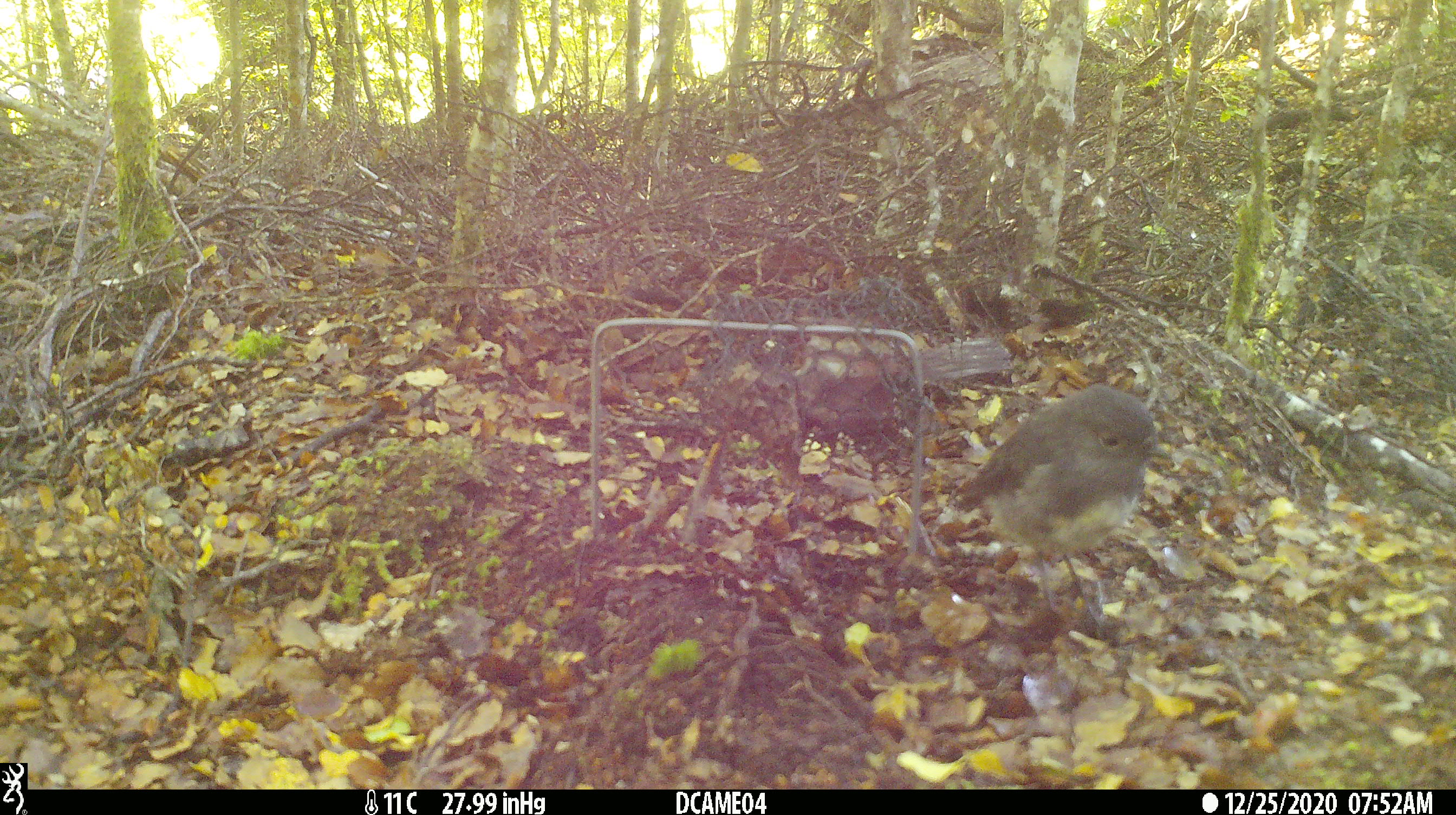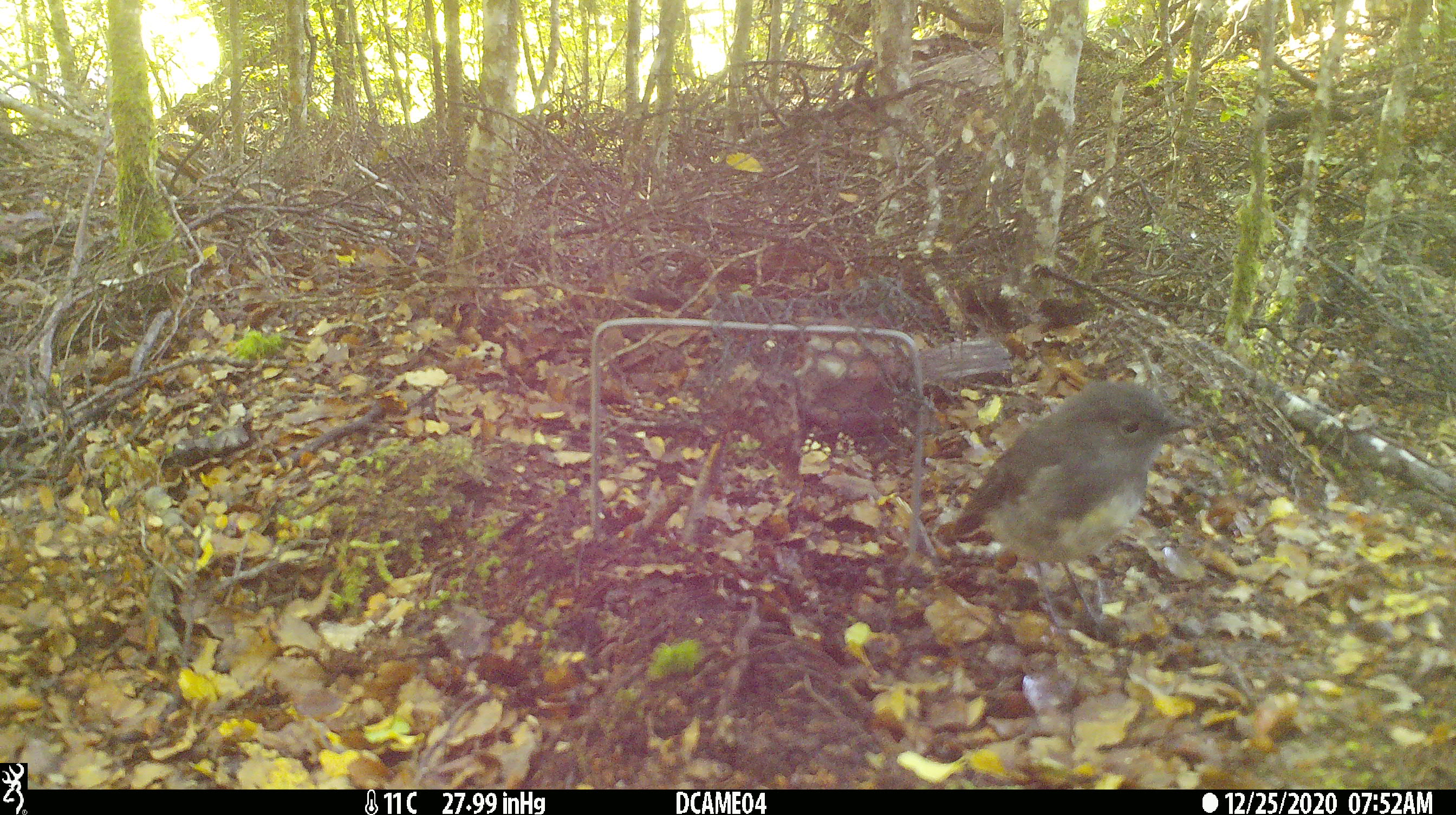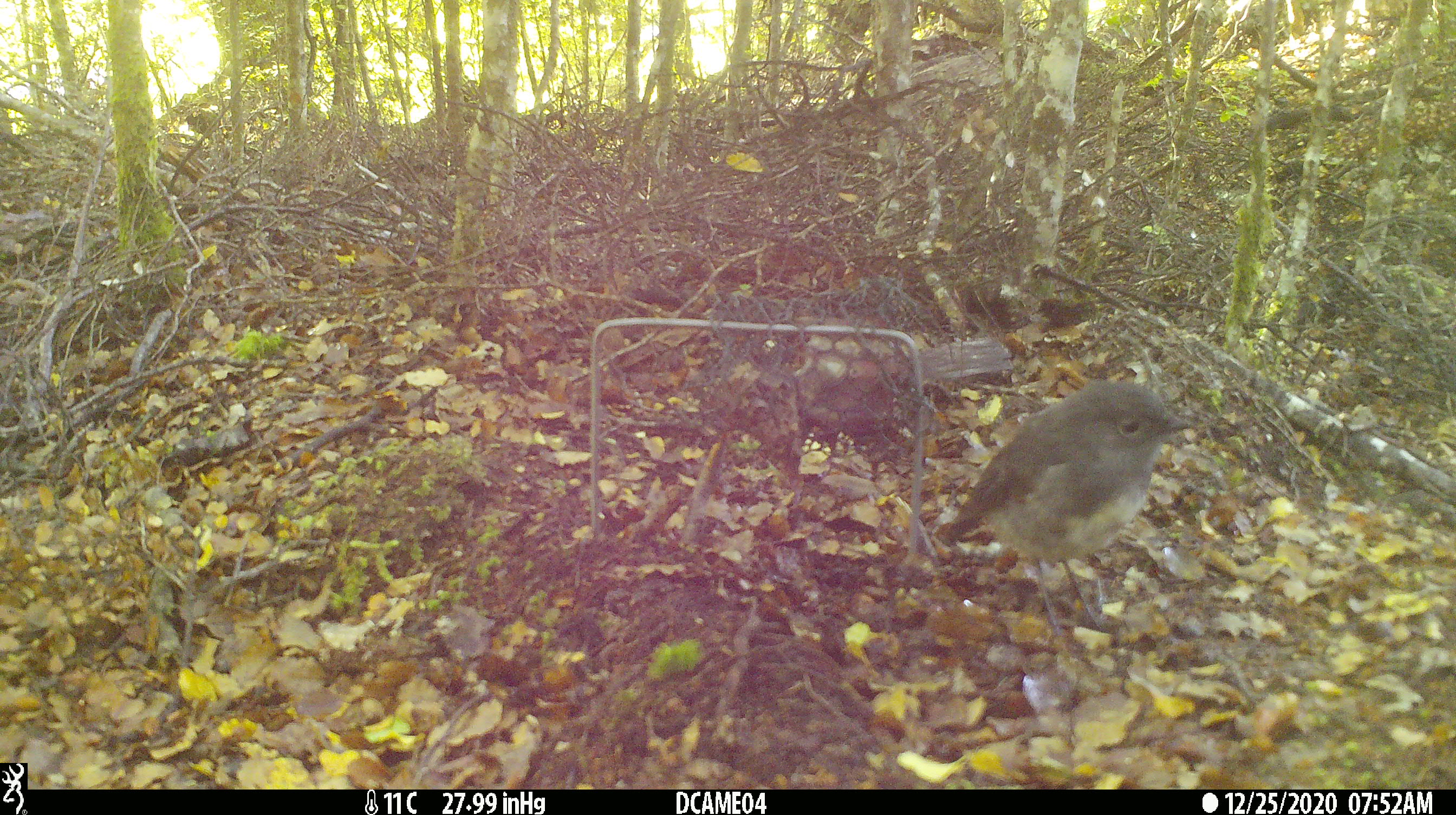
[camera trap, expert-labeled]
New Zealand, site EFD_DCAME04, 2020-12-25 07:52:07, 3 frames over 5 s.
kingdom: Animalia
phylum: Chordata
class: Aves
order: Passeriformes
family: Petroicidae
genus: Petroica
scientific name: Petroica australis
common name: new zealand robin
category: robin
Robin (new zealand robin) (Petroica australis).